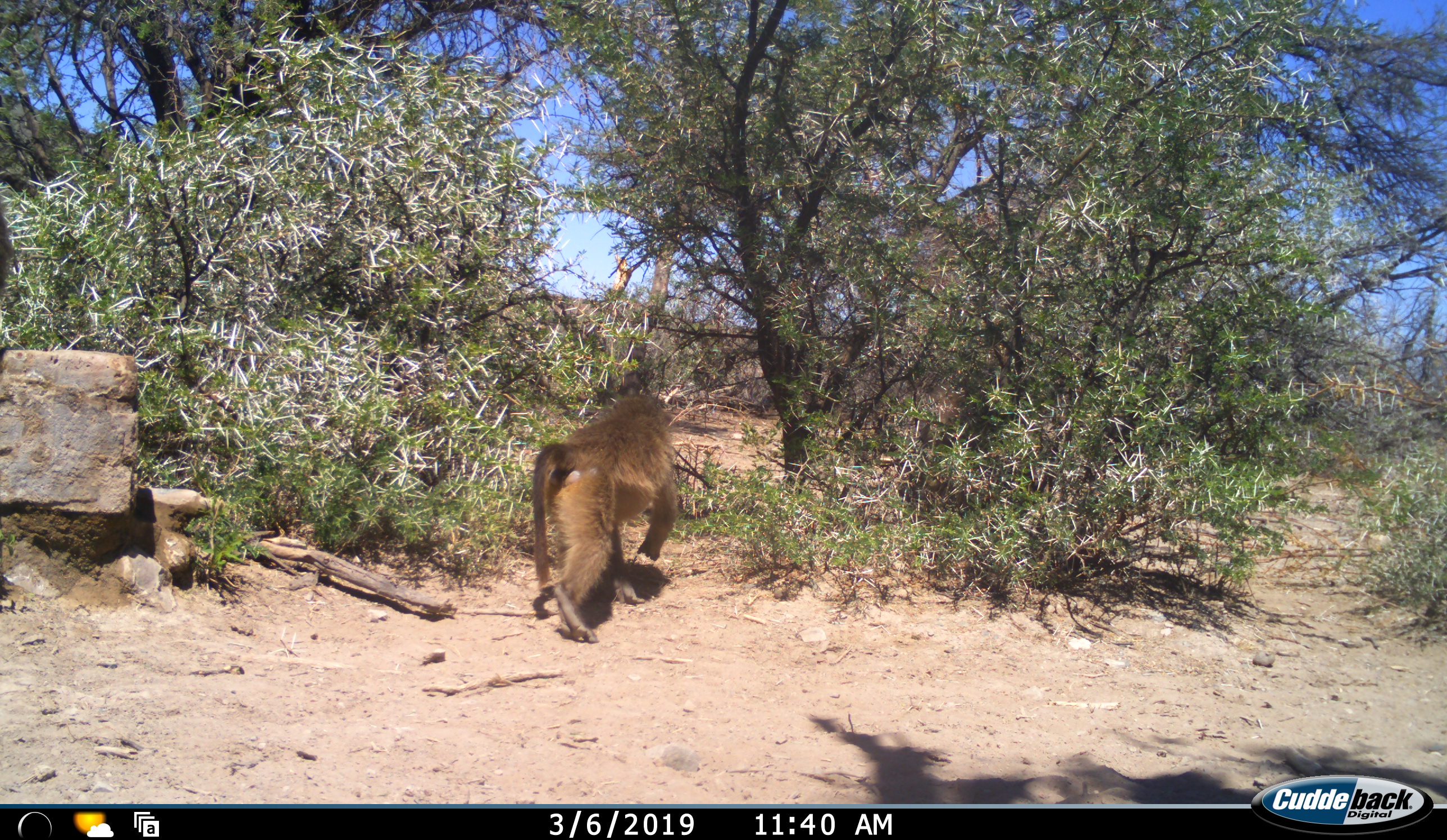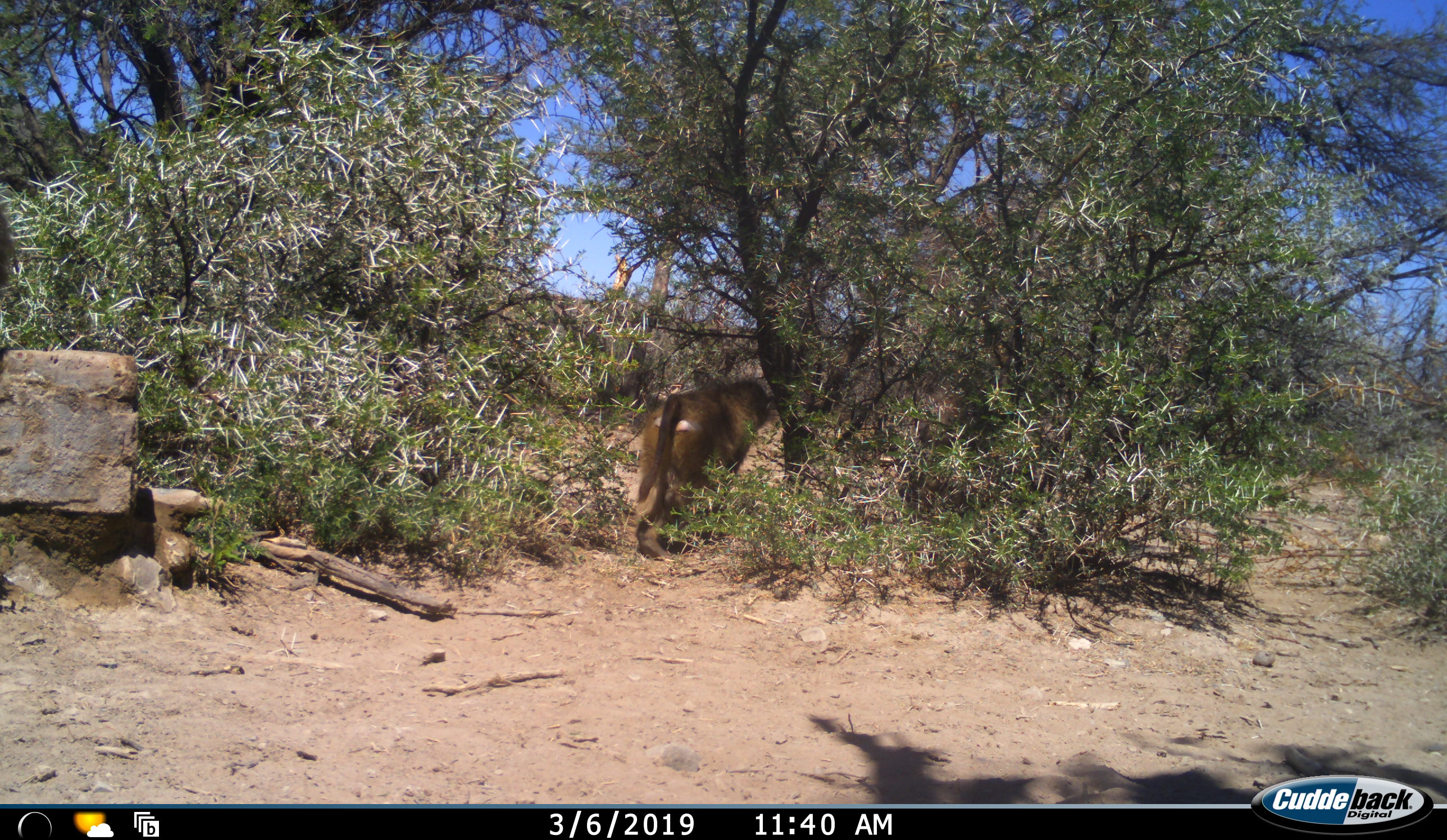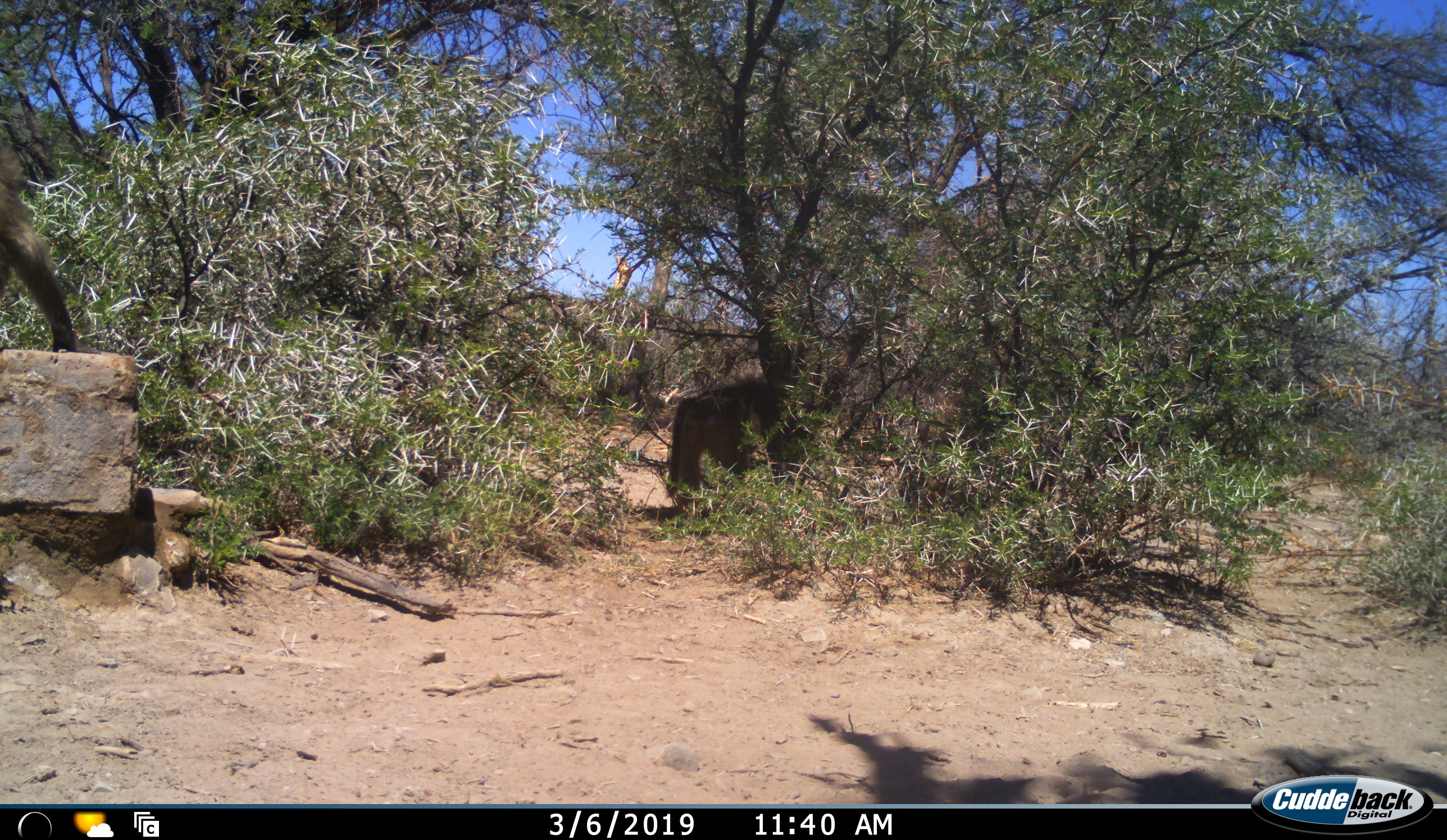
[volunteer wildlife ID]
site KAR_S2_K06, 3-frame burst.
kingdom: Animalia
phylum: Chordata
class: Mammalia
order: Primates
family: Cercopithecidae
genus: Papio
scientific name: Papio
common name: baboon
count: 2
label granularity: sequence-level